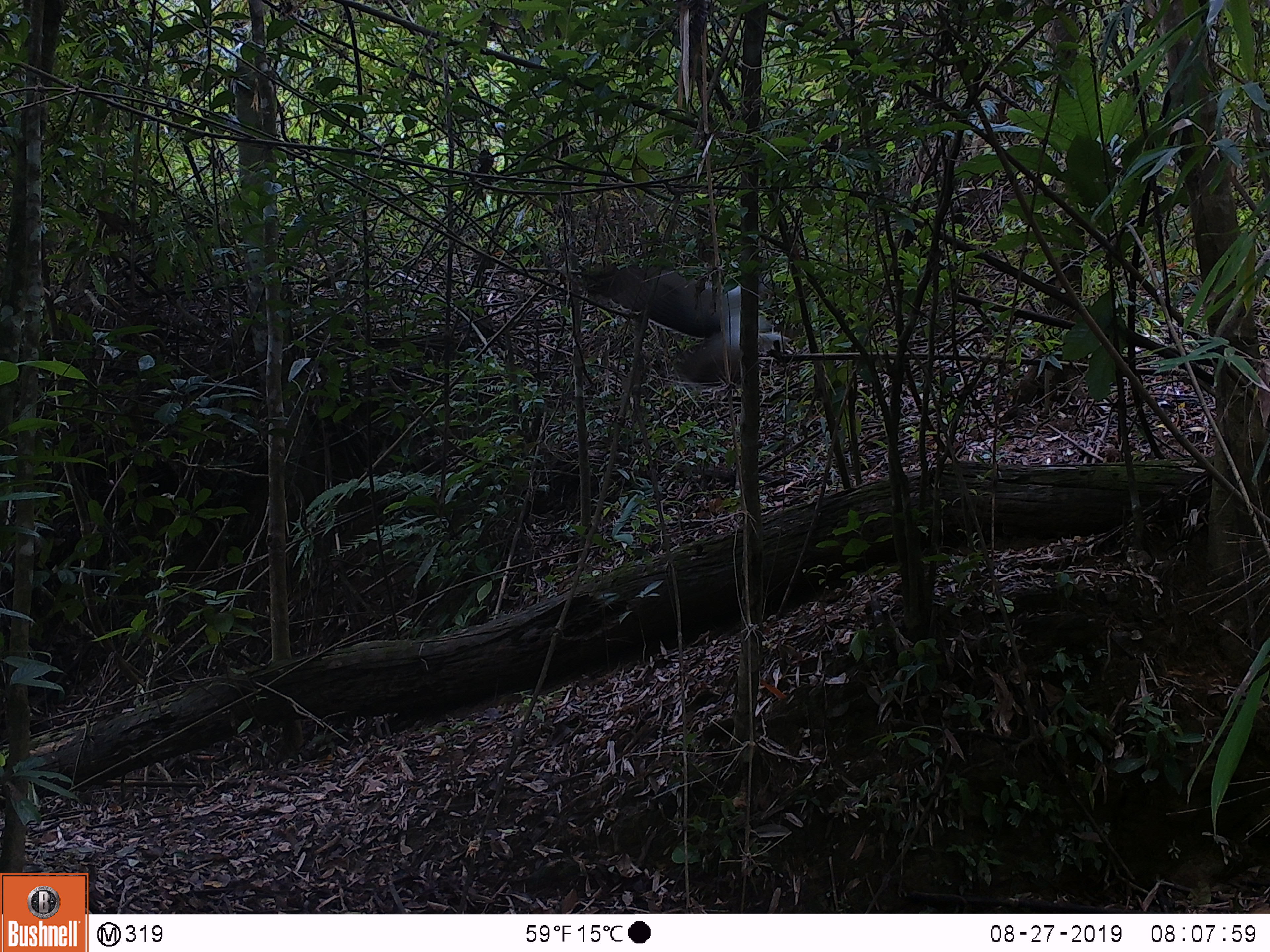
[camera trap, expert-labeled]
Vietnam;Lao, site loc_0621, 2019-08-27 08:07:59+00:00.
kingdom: Animalia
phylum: Chordata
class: Aves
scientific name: Aves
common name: bird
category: unidentified bird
Unidentified bird (bird) (Aves). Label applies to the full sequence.